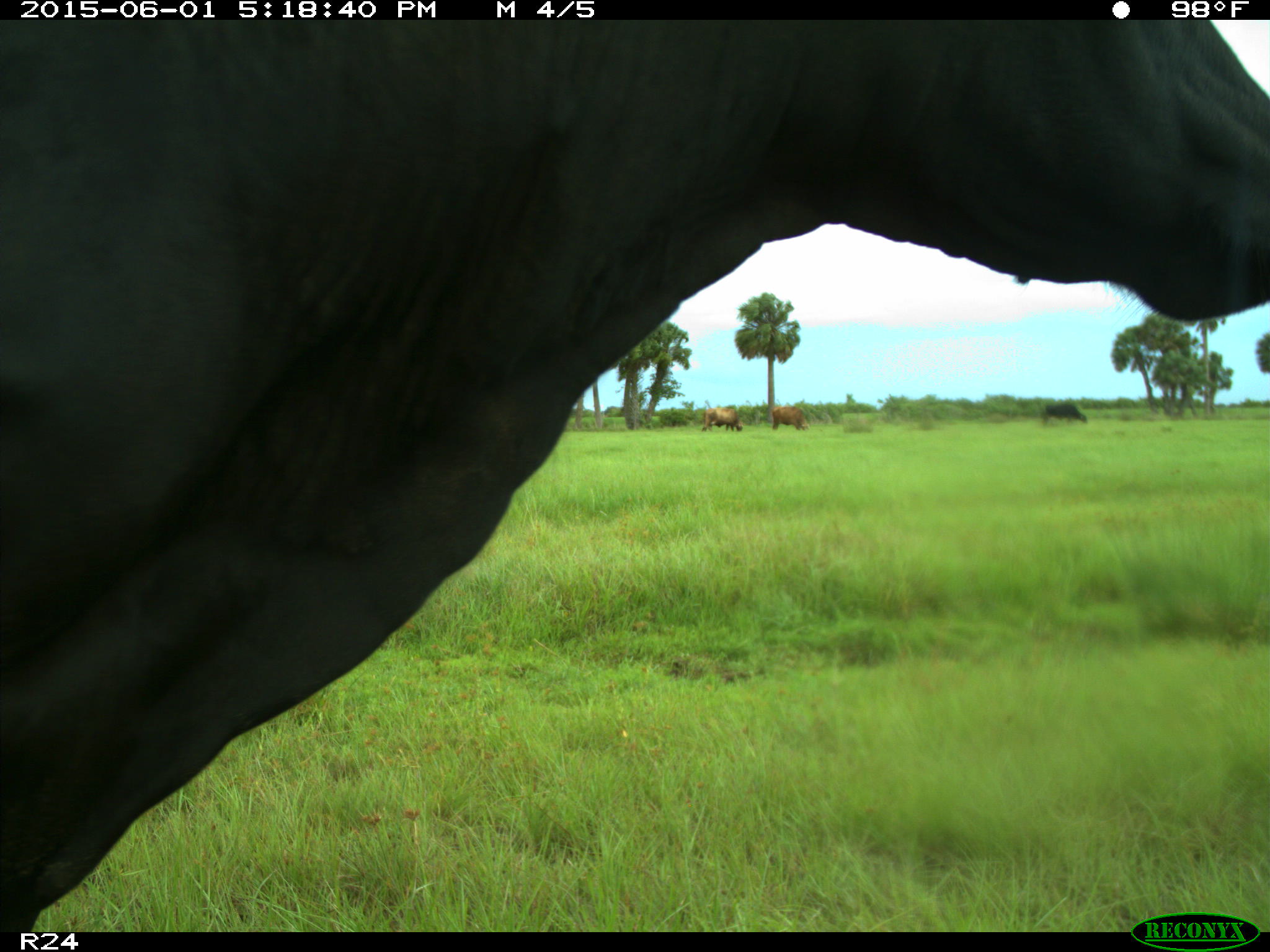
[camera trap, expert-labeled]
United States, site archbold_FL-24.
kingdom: Animalia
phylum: Chordata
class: Mammalia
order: Artiodactyla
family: Bovidae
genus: Bos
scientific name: Bos taurus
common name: domestic cow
Bos taurus (domestic cow).